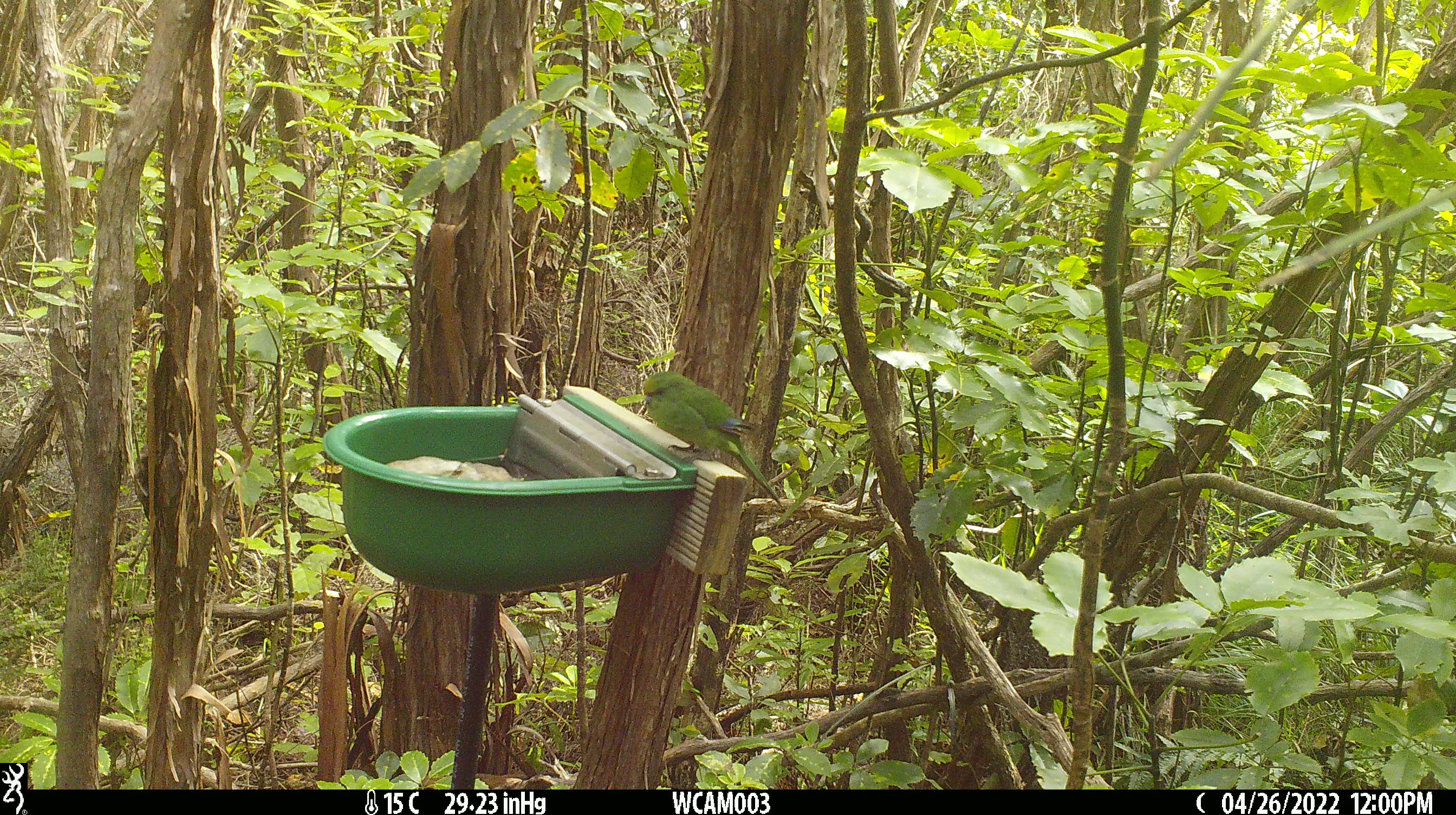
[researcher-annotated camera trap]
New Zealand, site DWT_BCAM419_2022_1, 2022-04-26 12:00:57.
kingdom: Animalia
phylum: Chordata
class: Aves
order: Psittaciformes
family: Psittaculidae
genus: Cyanoramphus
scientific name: Cyanoramphus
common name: parakeet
Parakeet (Cyanoramphus).